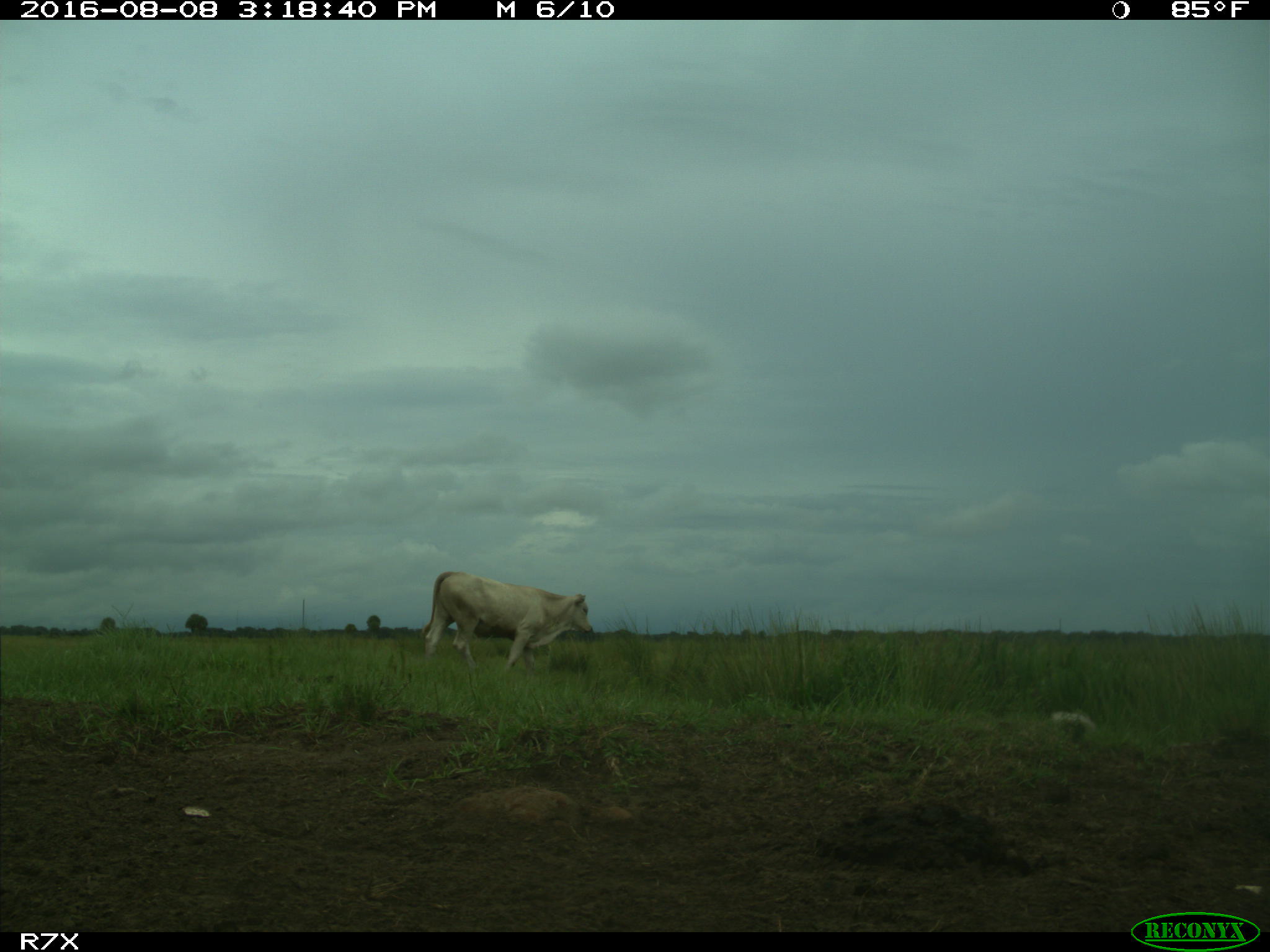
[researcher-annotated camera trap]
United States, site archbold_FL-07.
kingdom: Animalia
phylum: Chordata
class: Mammalia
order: Artiodactyla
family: Bovidae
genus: Bos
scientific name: Bos taurus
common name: domestic cow